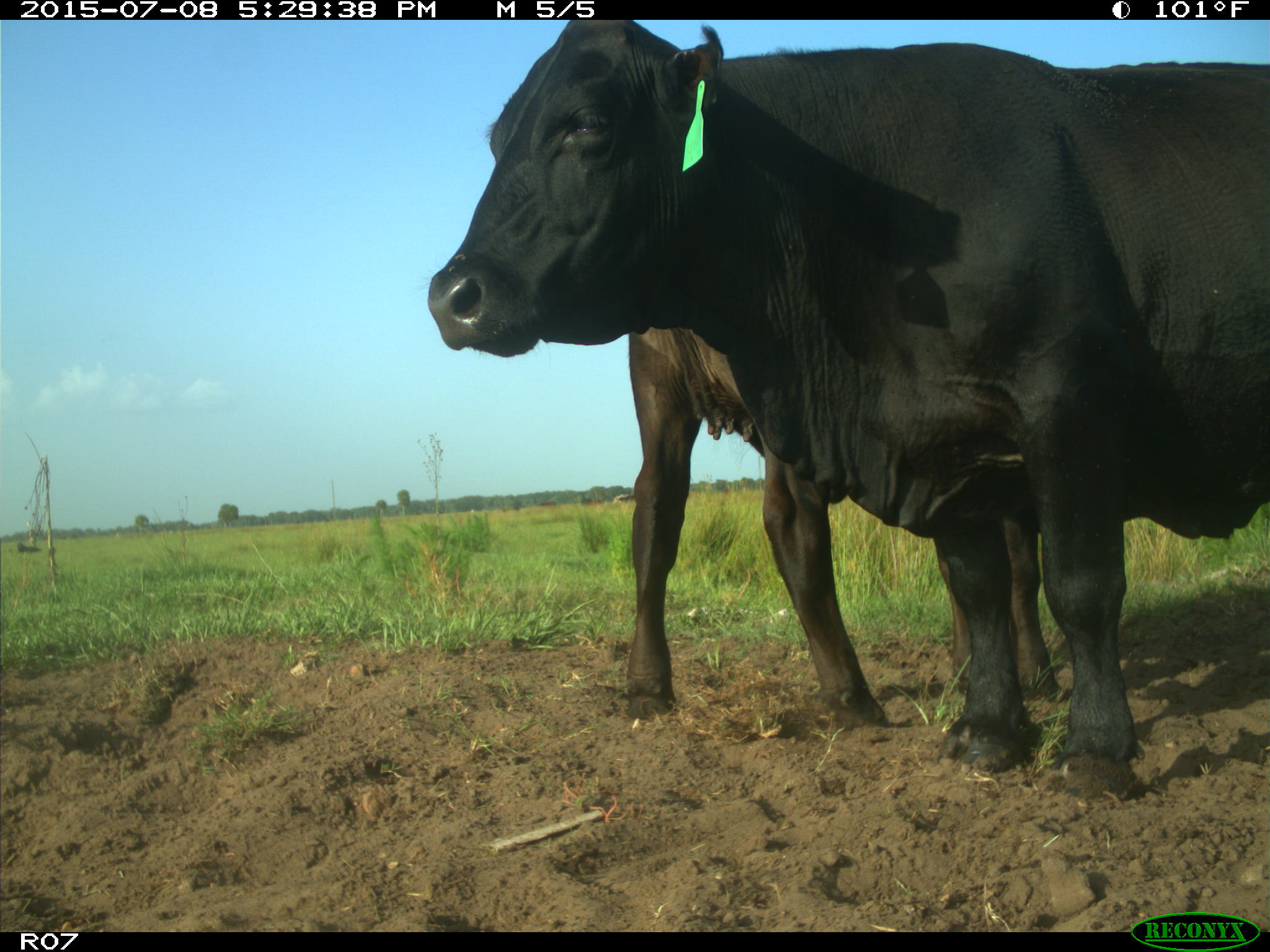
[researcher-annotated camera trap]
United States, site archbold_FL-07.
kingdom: Animalia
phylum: Chordata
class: Mammalia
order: Artiodactyla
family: Bovidae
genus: Bos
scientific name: Bos taurus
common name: domestic cow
Bos taurus (domestic cow).